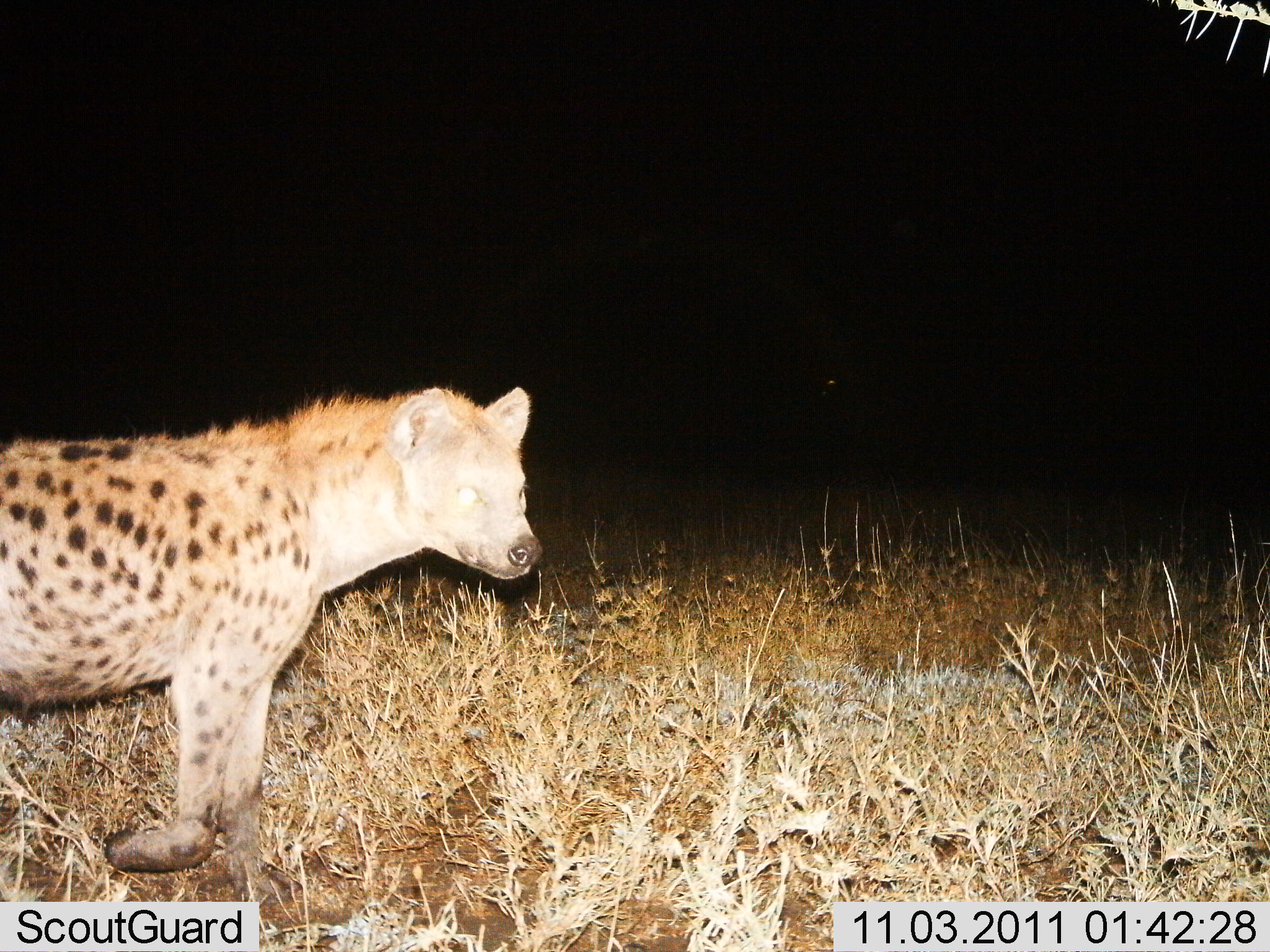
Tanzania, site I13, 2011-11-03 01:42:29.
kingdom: Animalia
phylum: Chordata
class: Mammalia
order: Carnivora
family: Hyaenidae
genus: Crocuta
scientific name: Crocuta crocuta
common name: spotted hyena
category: hyenaspotted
Hyenaspotted (spotted hyena) (Crocuta crocuta), count 1. Behavior (volunteer vote fractions): standing 38%, resting 0%, moving 62%, interacting 0%. Young present (vote fraction): 0%. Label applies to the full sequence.